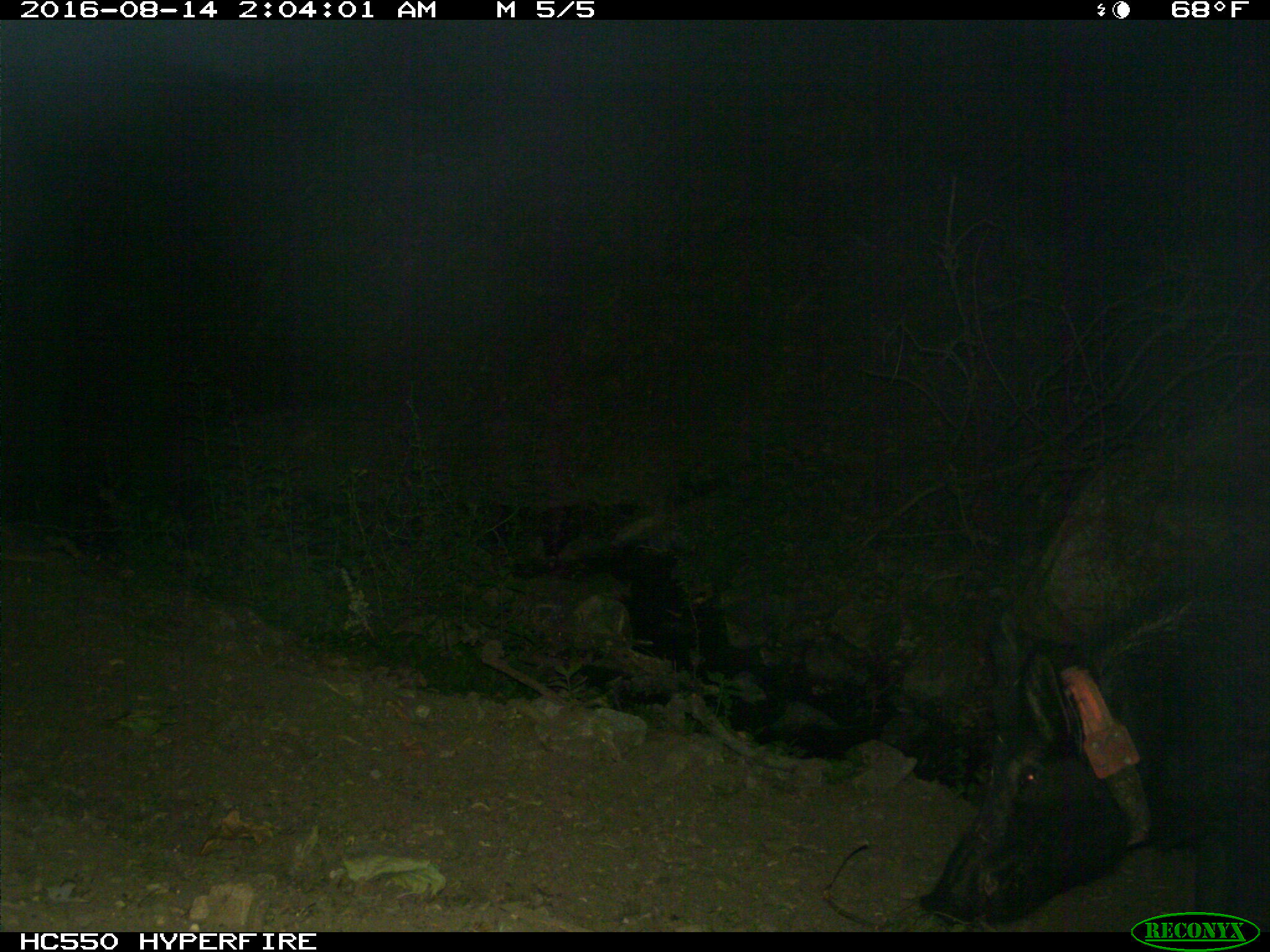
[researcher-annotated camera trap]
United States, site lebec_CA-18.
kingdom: Animalia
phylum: Chordata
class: Mammalia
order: Artiodactyla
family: Suidae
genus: Sus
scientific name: Sus scrofa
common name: wild boar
Sus scrofa (wild boar).